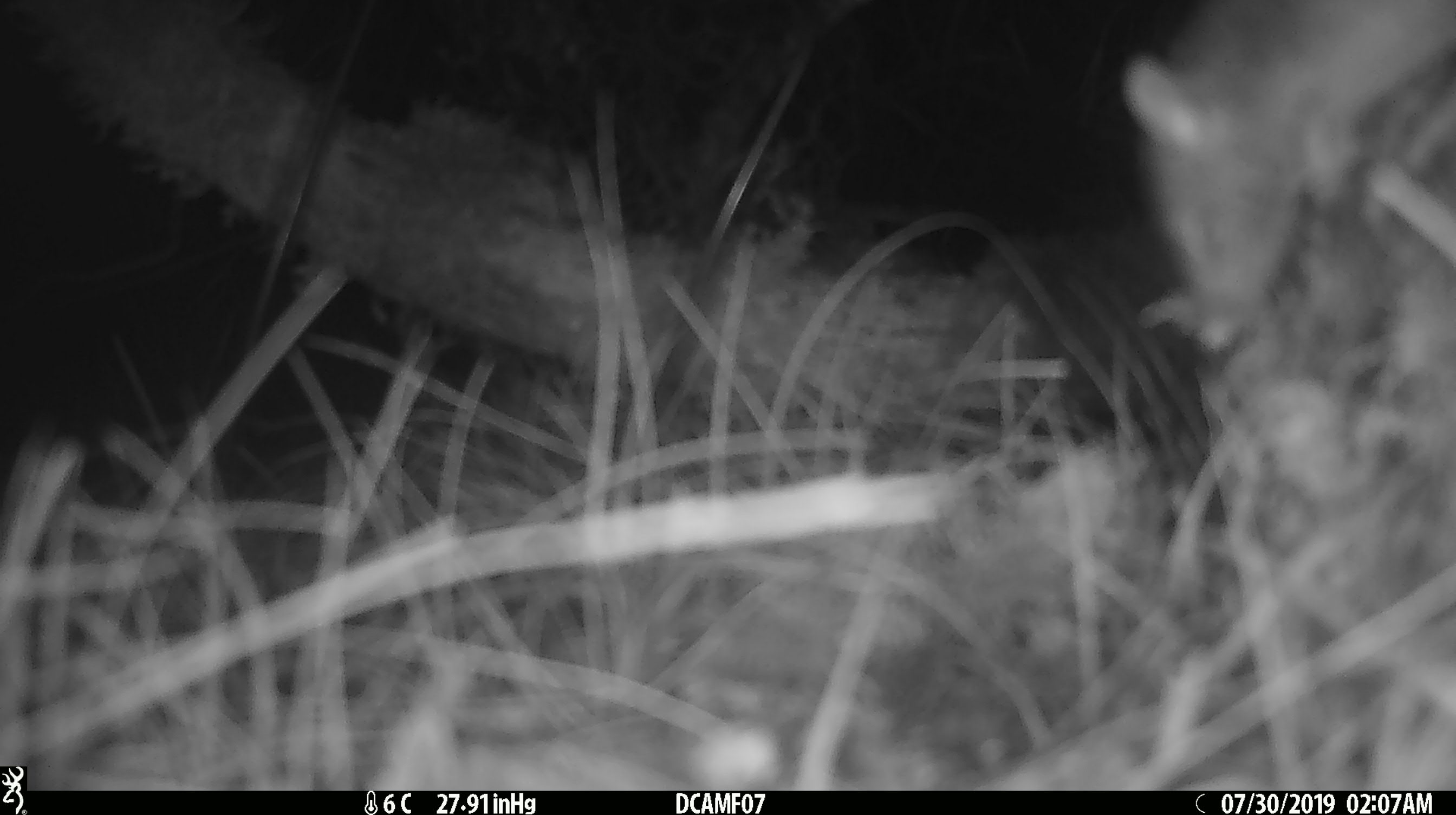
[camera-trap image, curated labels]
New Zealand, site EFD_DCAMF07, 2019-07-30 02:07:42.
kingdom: Animalia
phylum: Chordata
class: Mammalia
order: Rodentia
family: Muridae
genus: Mus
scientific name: Mus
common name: mouse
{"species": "mouse (Mus)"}